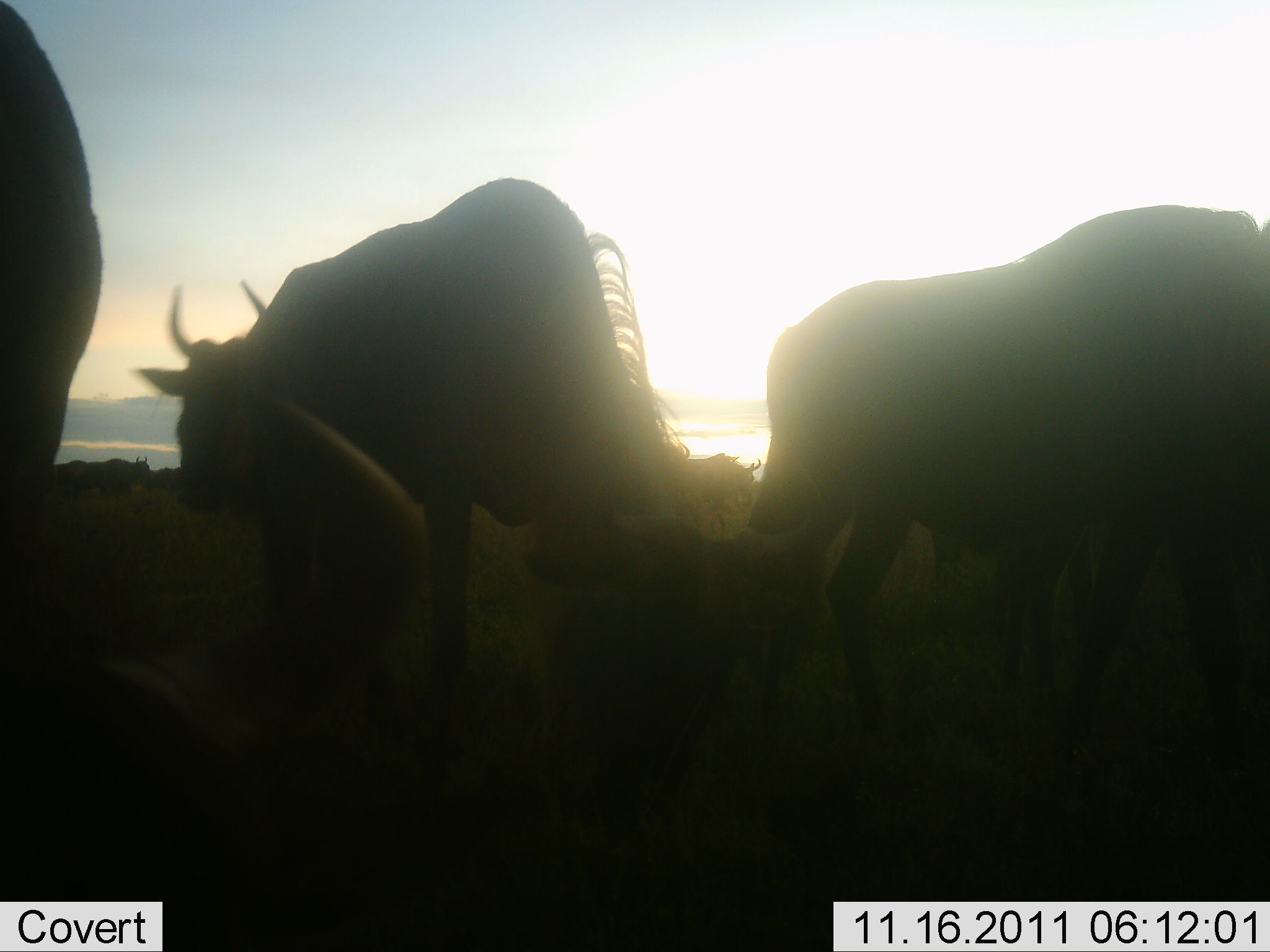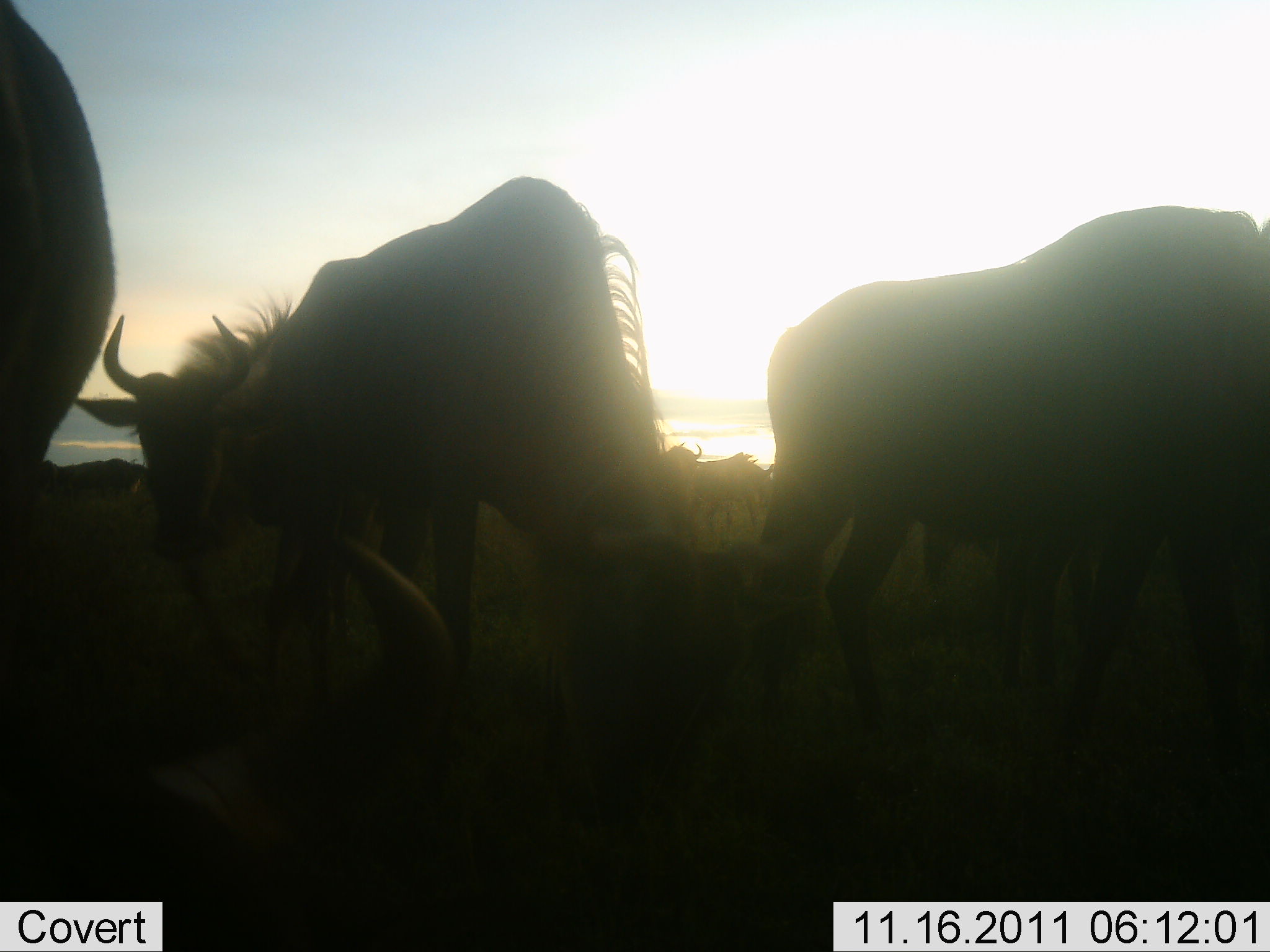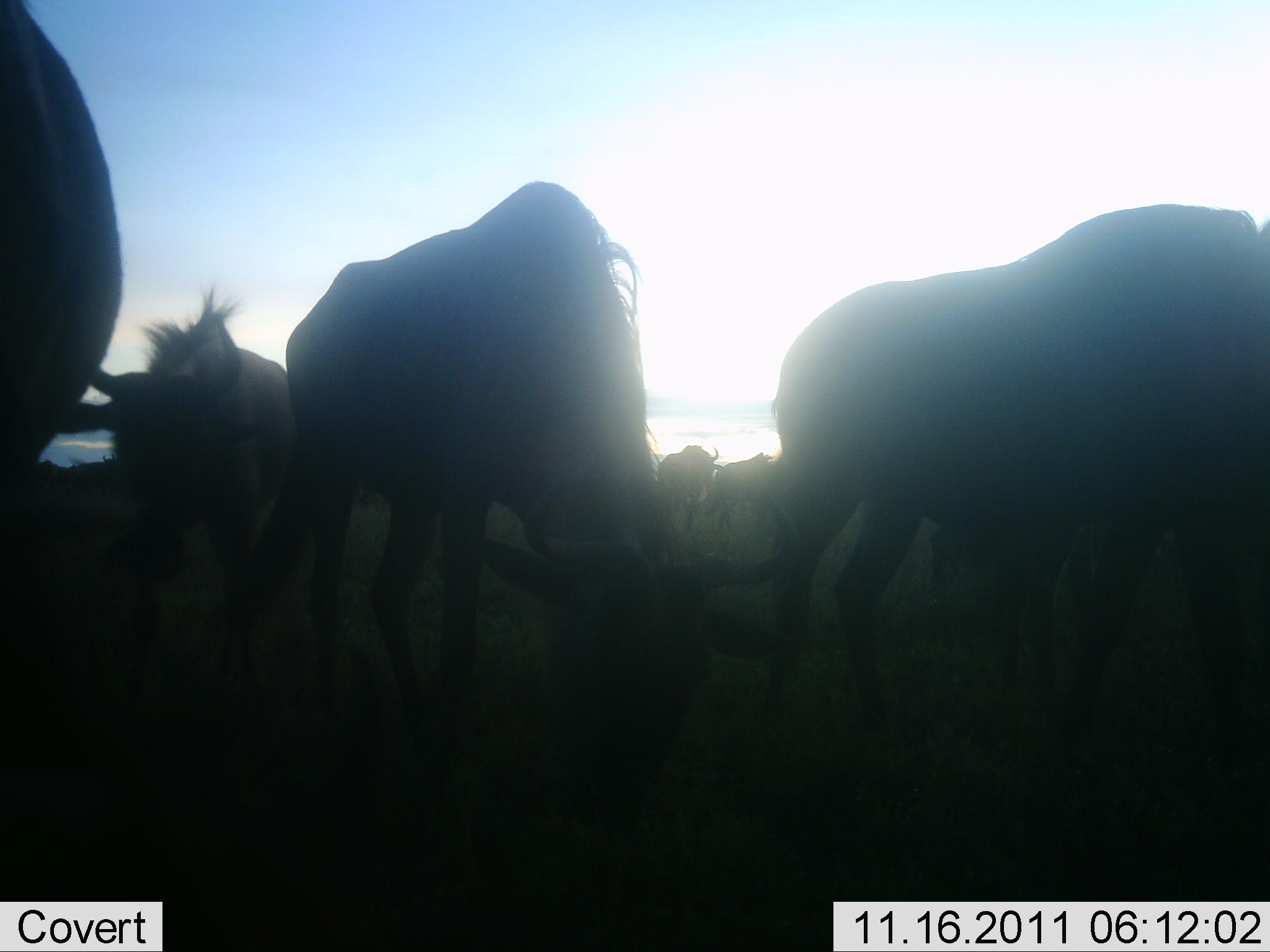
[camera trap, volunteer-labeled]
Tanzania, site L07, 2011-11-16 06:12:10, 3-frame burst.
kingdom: Animalia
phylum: Chordata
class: Mammalia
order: Artiodactyla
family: Bovidae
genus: Connochaetes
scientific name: Connochaetes taurinus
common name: blue wildebeest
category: wildebeest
Wildebeest (blue wildebeest) (Connochaetes taurinus), count 6. Behavior (volunteer vote fractions): standing 42%, resting 8%, moving 67%, interacting 0%. Young present (vote fraction): 8%. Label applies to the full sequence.